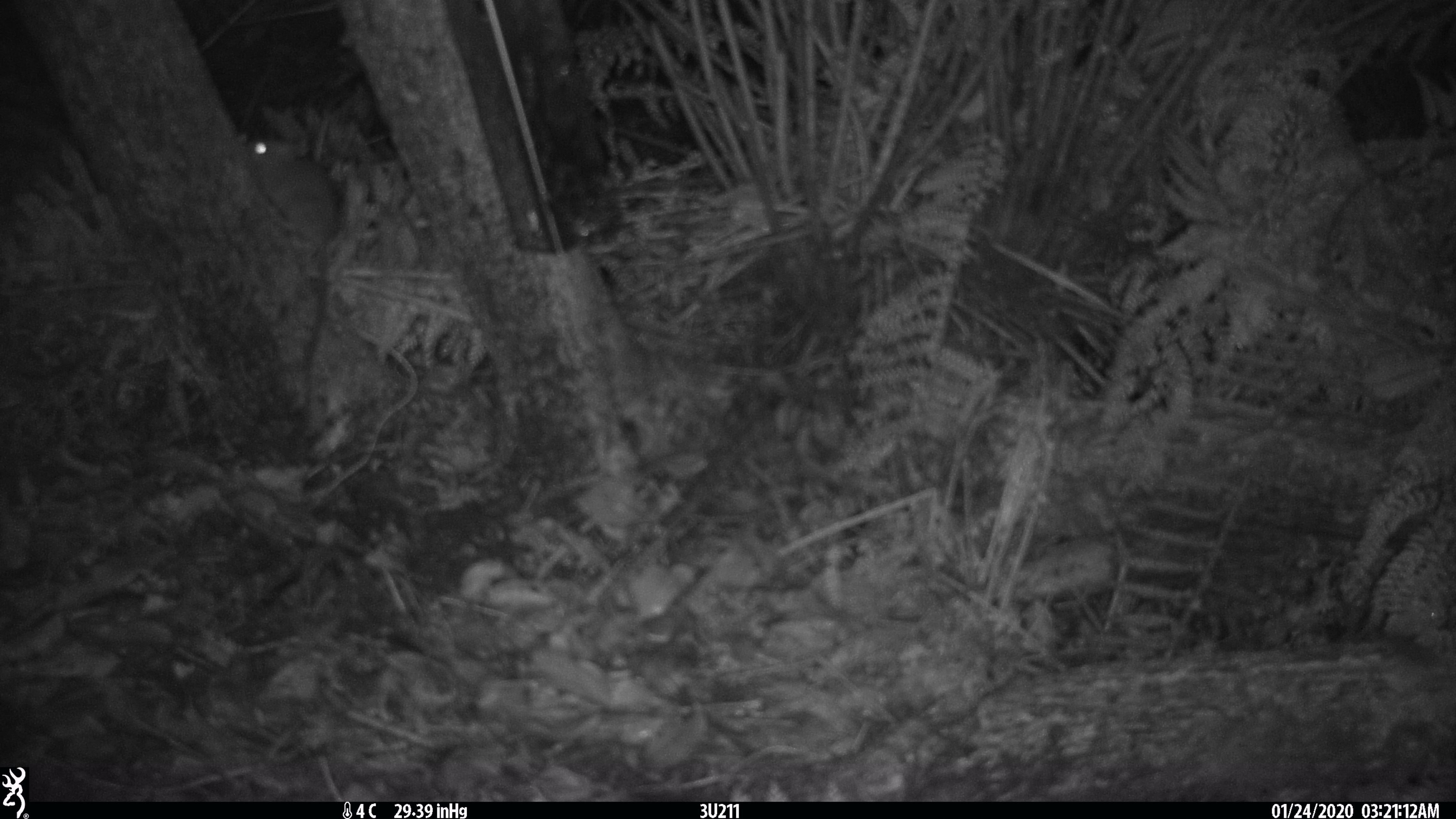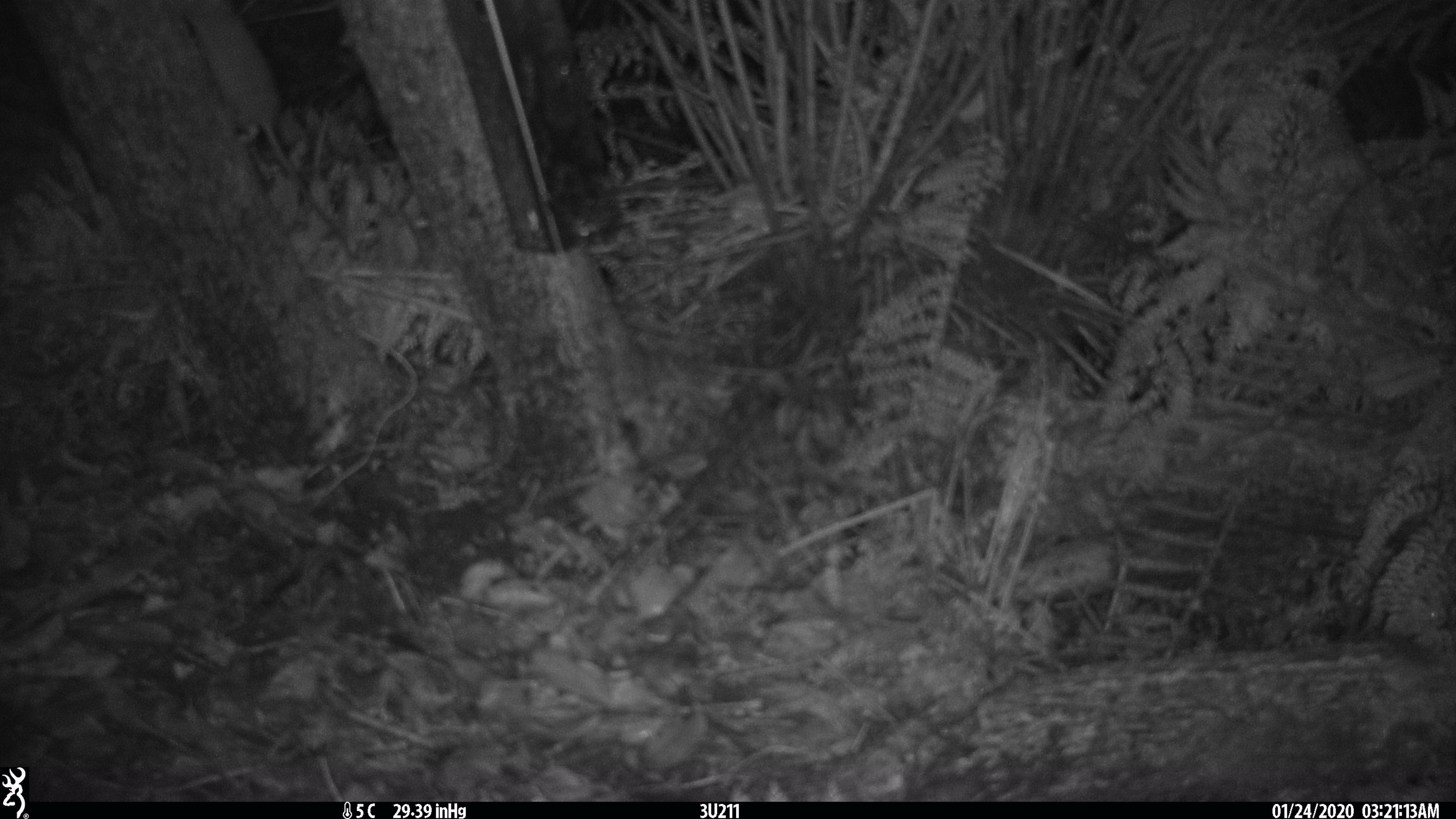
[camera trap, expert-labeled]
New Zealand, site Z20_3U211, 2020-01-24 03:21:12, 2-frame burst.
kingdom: Animalia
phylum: Chordata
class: Mammalia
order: Rodentia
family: Muridae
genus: Rattus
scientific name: Rattus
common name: rat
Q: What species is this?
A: Rat (Rattus).